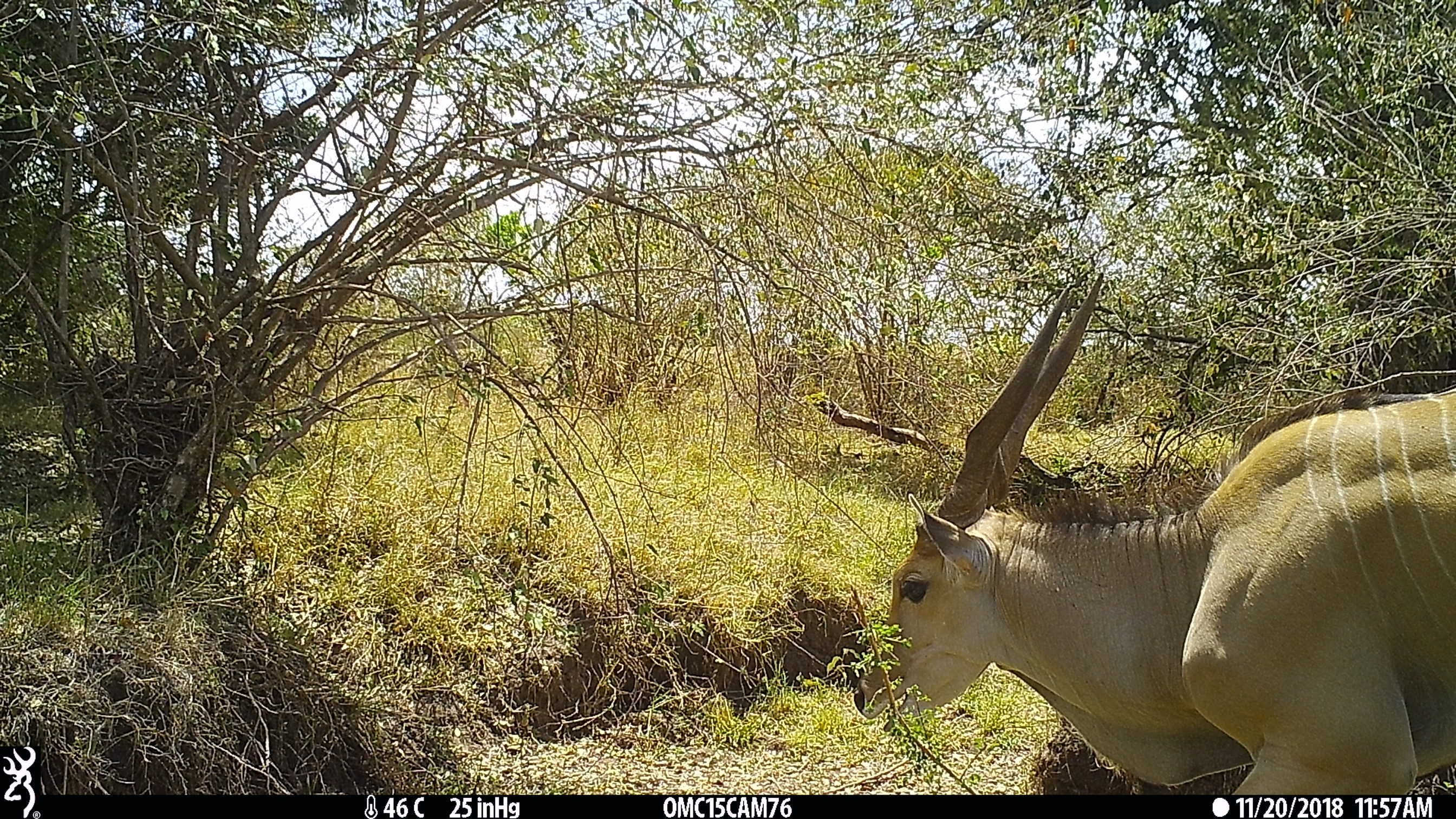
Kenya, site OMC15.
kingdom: Animalia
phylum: Chordata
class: Mammalia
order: Artiodactyla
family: Bovidae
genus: Tragelaphus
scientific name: Tragelaphus oryx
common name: eland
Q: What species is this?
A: Eland (Tragelaphus oryx).